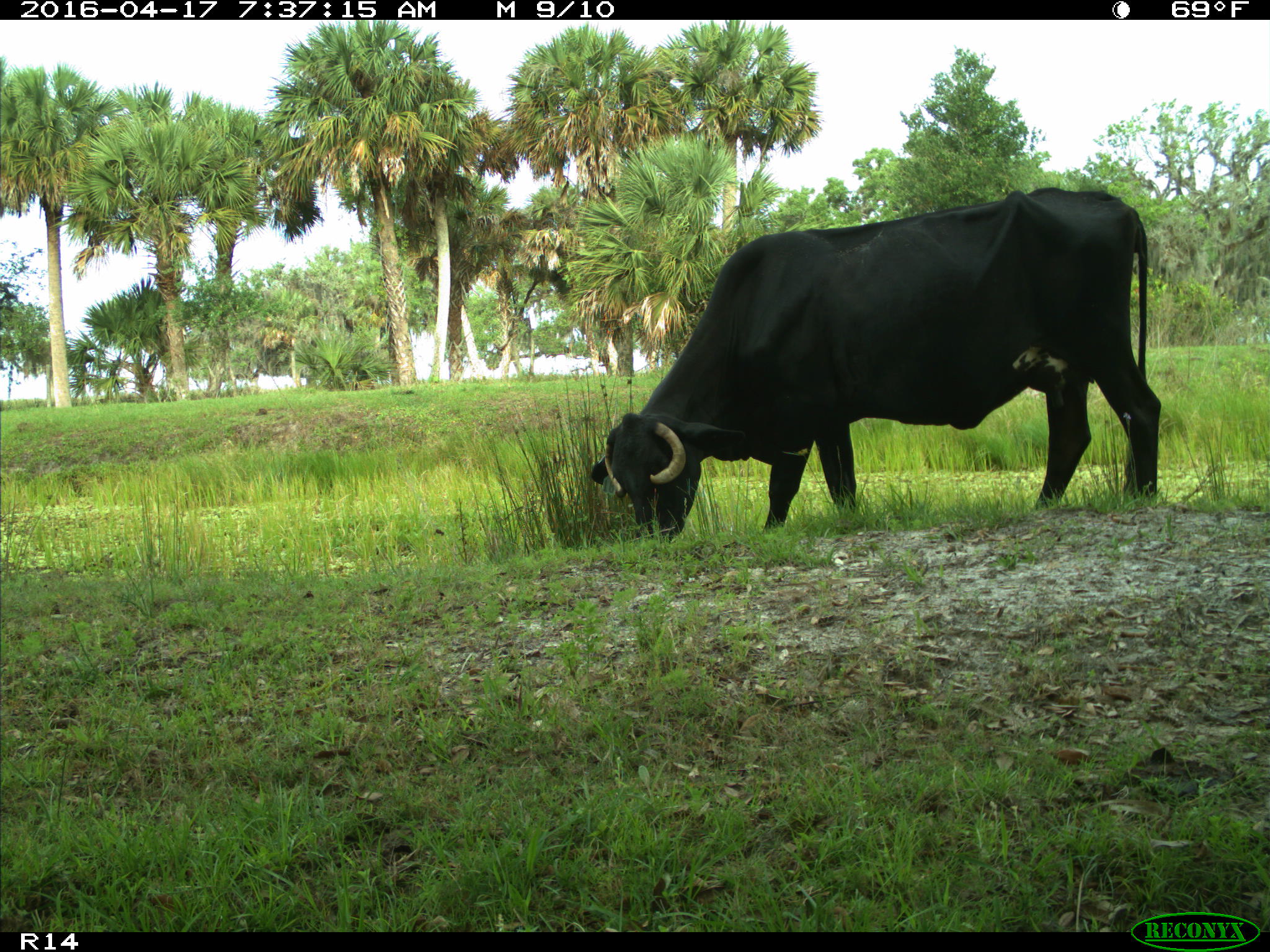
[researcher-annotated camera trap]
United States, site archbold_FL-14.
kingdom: Animalia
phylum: Chordata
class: Mammalia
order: Artiodactyla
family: Bovidae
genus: Bos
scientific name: Bos taurus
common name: domestic cow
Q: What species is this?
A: Bos taurus (domestic cow).